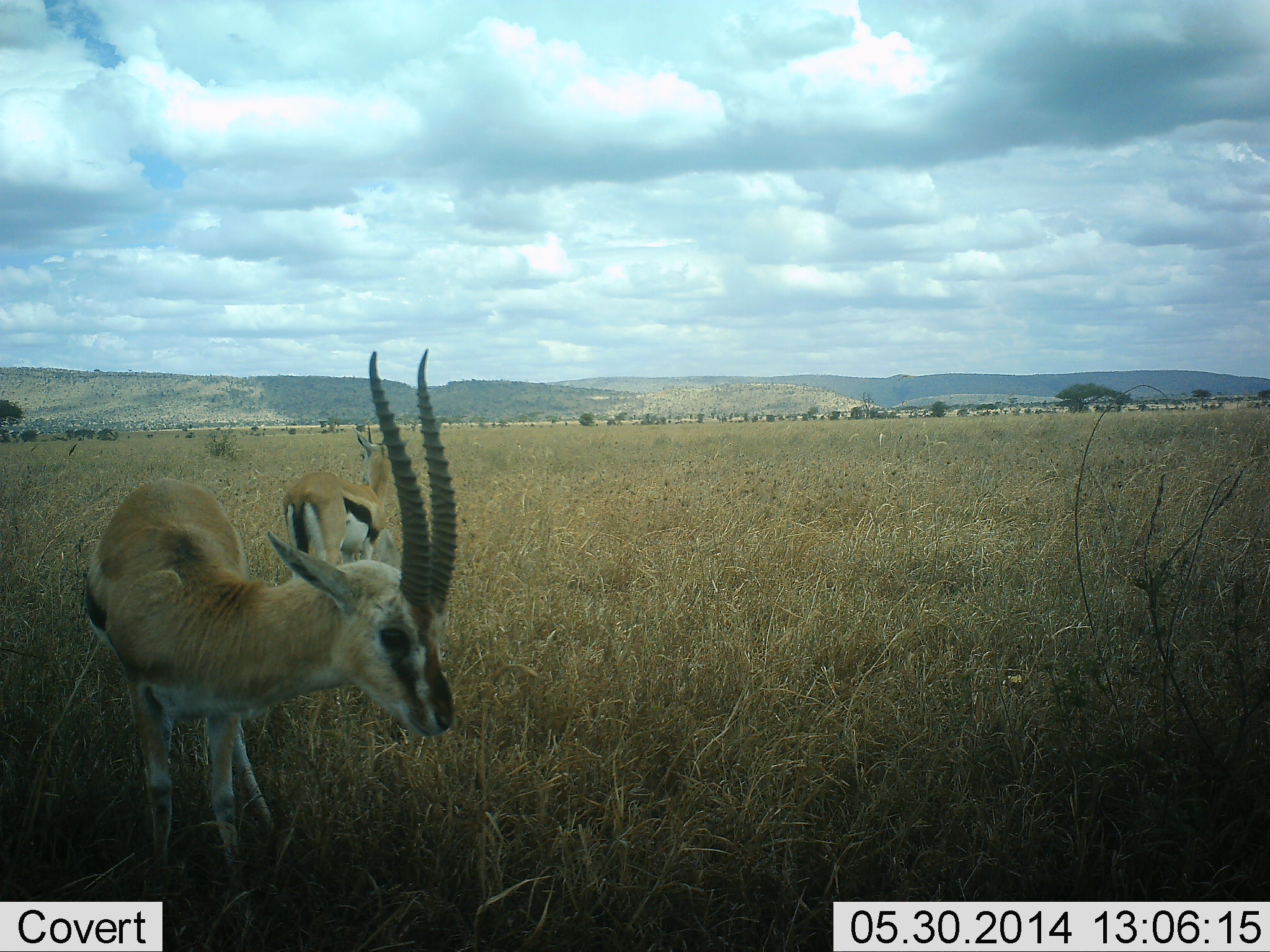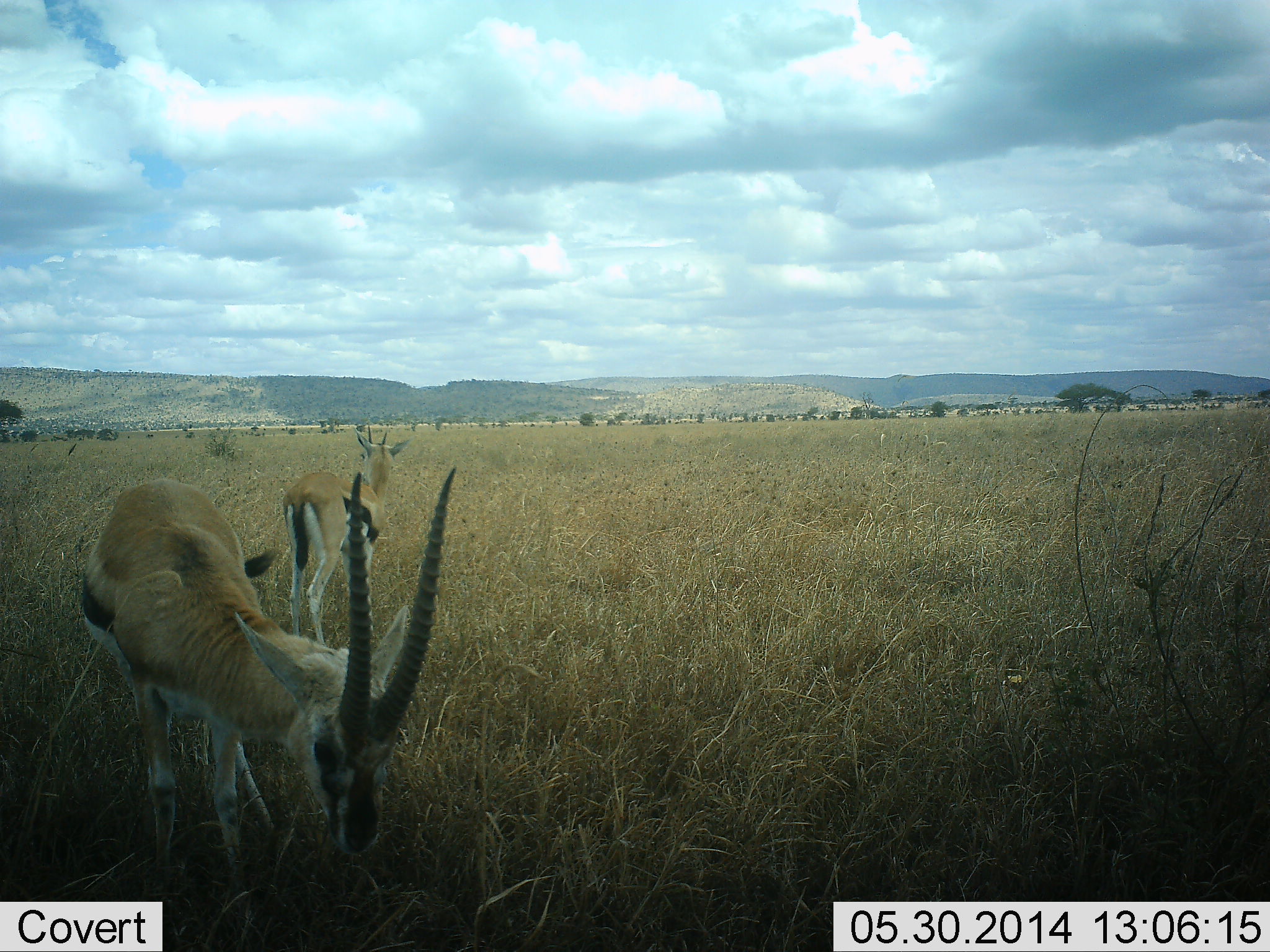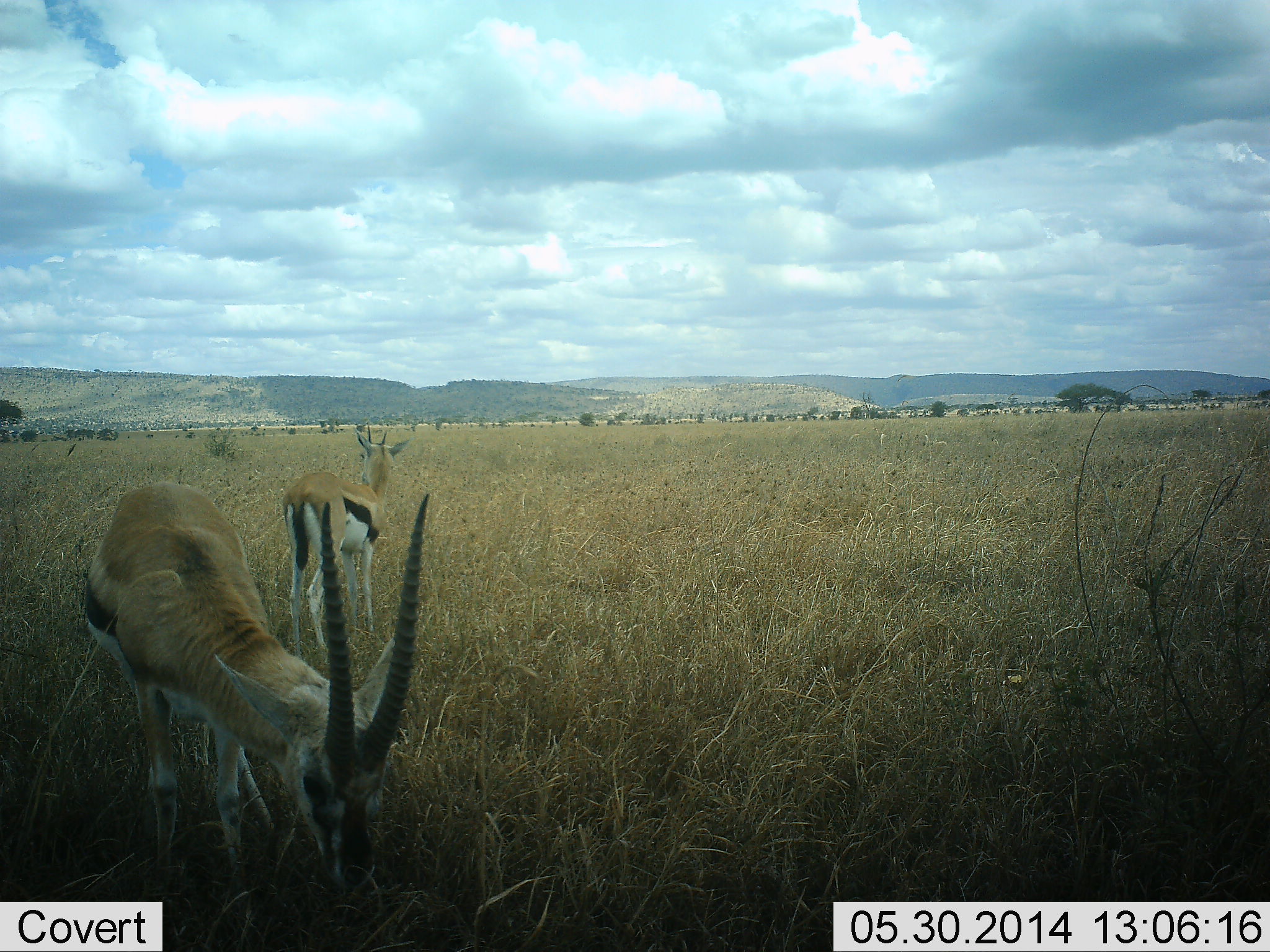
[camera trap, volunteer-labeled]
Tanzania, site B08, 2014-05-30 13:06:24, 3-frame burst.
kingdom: Animalia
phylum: Chordata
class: Mammalia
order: Artiodactyla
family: Bovidae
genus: Eudorcas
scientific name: Eudorcas thomsonii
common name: thomson's gazelle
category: gazellethomsons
Gazellethomsons (thomson's gazelle) (Eudorcas thomsonii), count 2. Behavior (volunteer vote fractions): standing 60%, resting 0%, moving 0%, interacting 10%. Young present (vote fraction): 0%. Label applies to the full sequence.